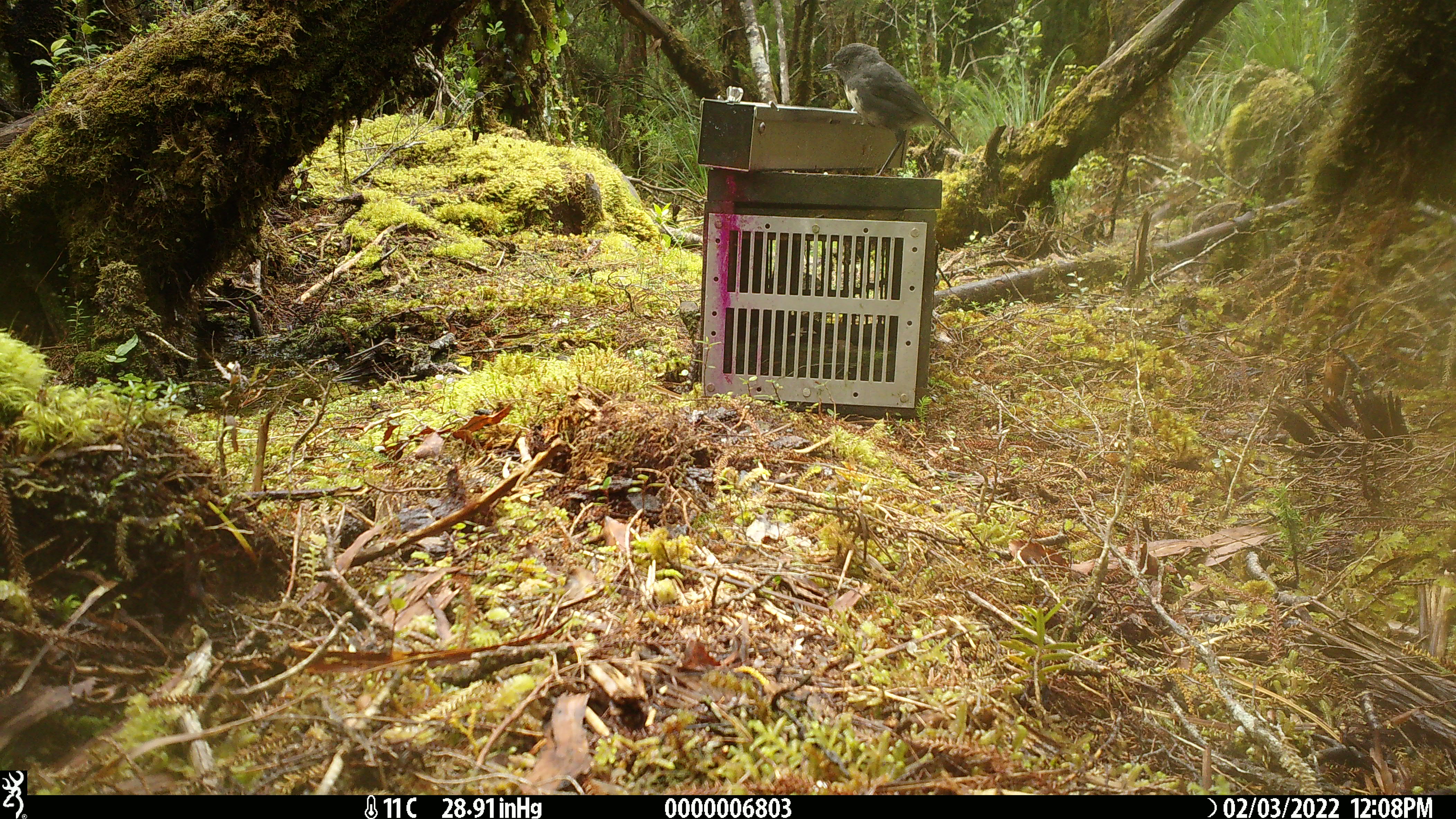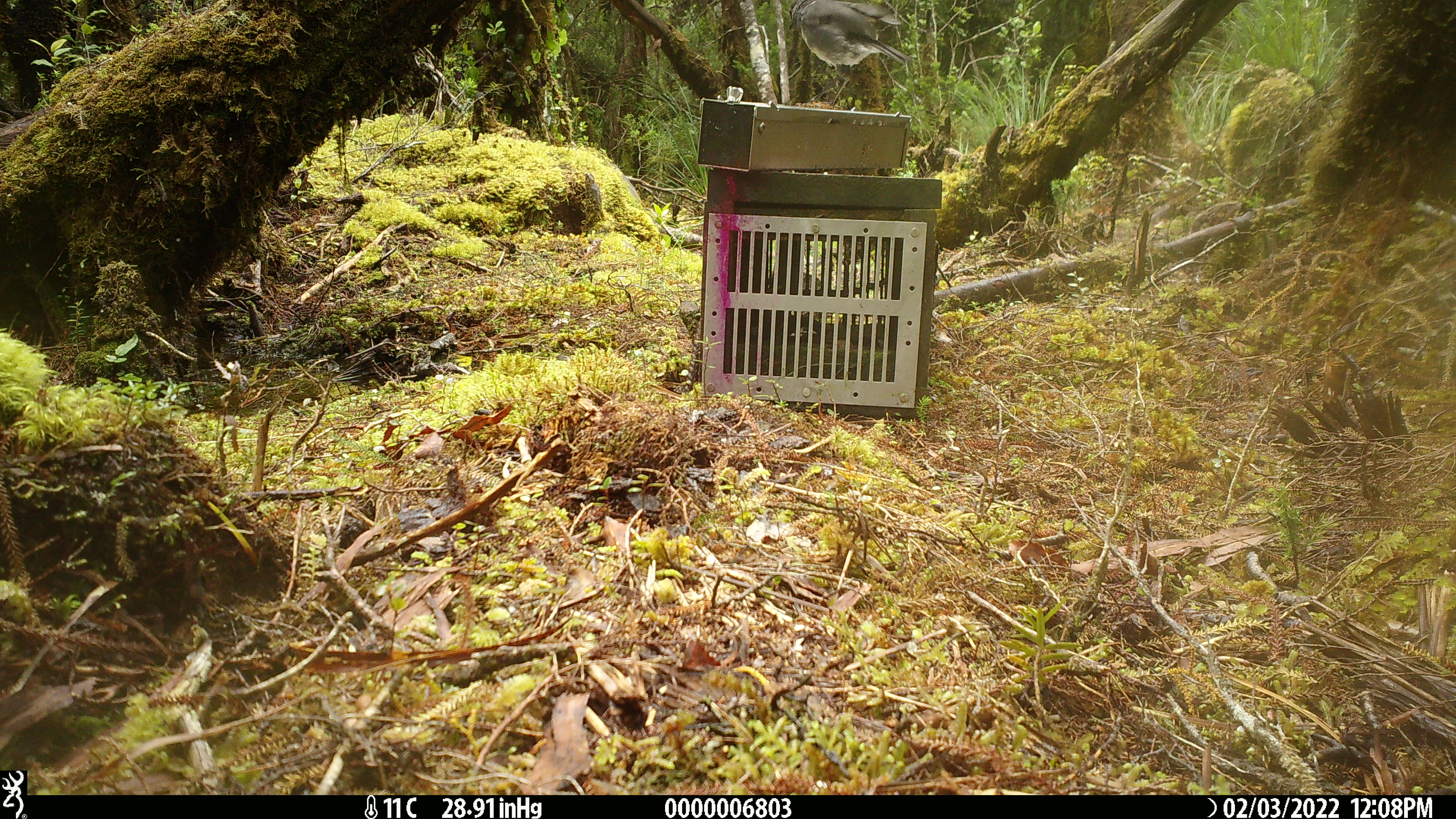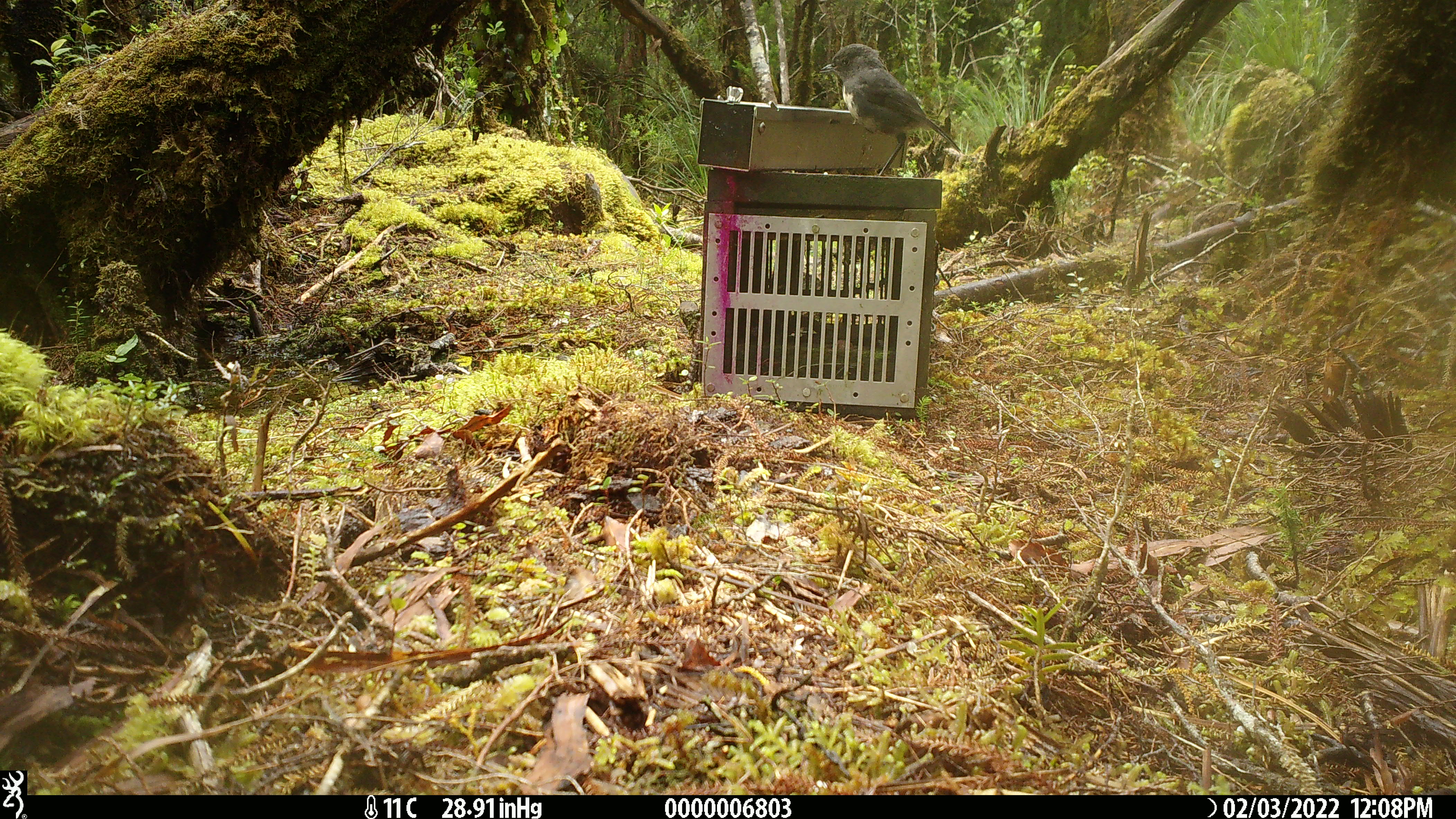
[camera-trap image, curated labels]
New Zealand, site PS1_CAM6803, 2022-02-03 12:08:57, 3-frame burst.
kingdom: Animalia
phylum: Chordata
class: Aves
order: Passeriformes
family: Petroicidae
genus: Petroica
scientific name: Petroica australis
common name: new zealand robin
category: robin